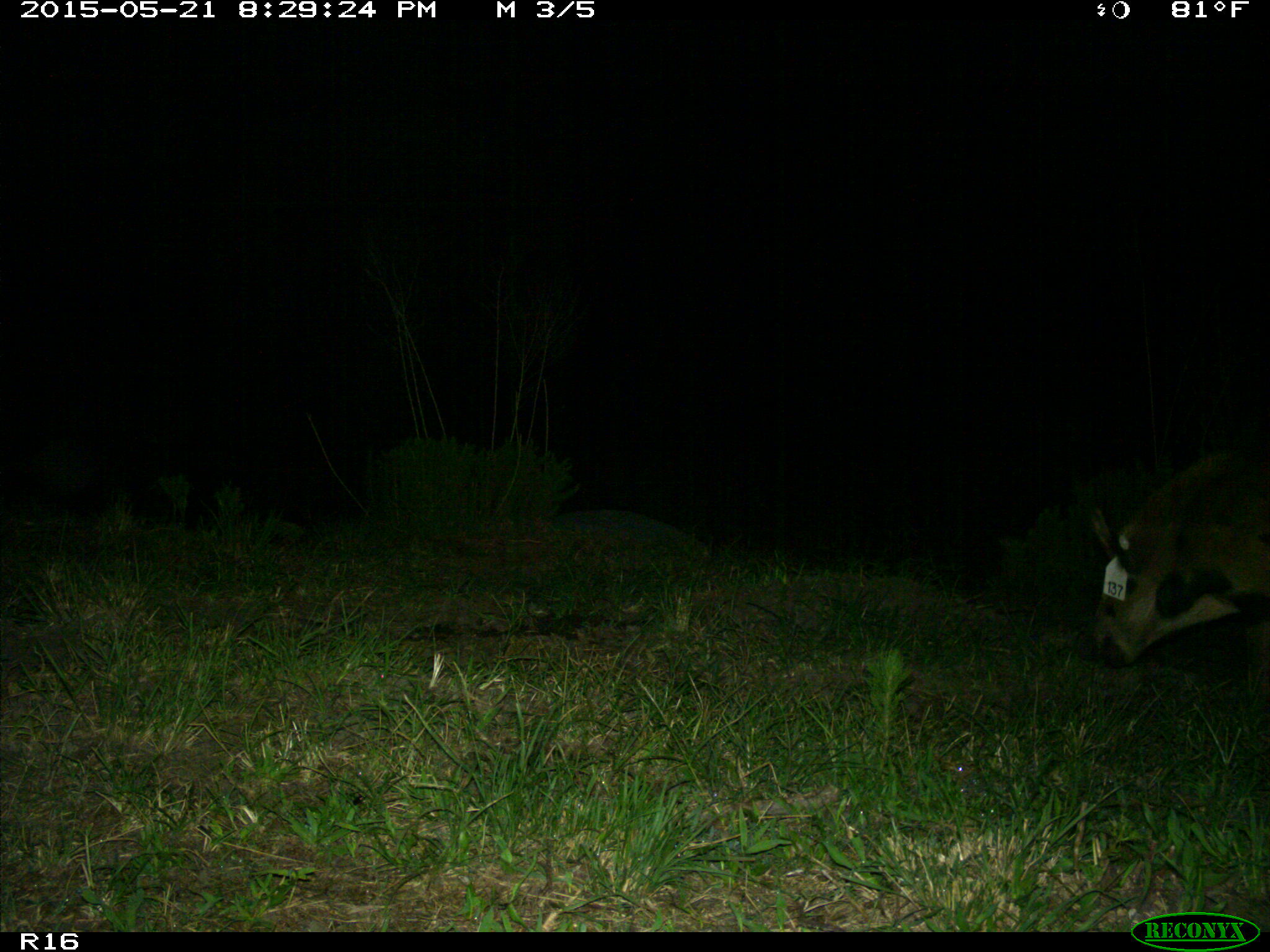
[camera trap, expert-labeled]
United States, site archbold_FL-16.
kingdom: Animalia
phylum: Chordata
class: Mammalia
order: Artiodactyla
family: Suidae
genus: Sus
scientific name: Sus scrofa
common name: wild boar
Sus scrofa (wild boar).